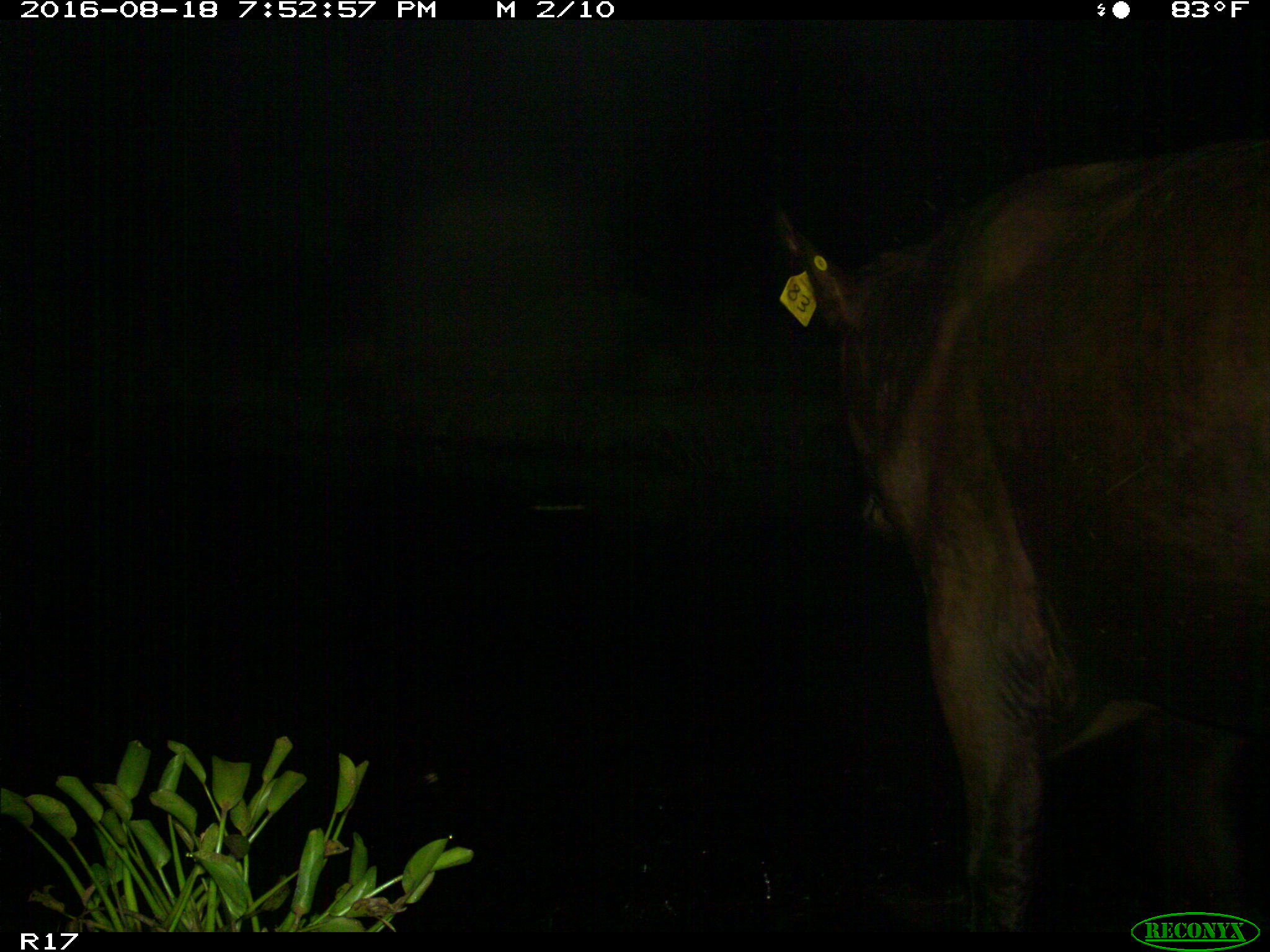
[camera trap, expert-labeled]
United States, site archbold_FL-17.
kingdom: Animalia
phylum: Chordata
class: Mammalia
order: Artiodactyla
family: Bovidae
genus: Bos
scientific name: Bos taurus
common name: domestic cow